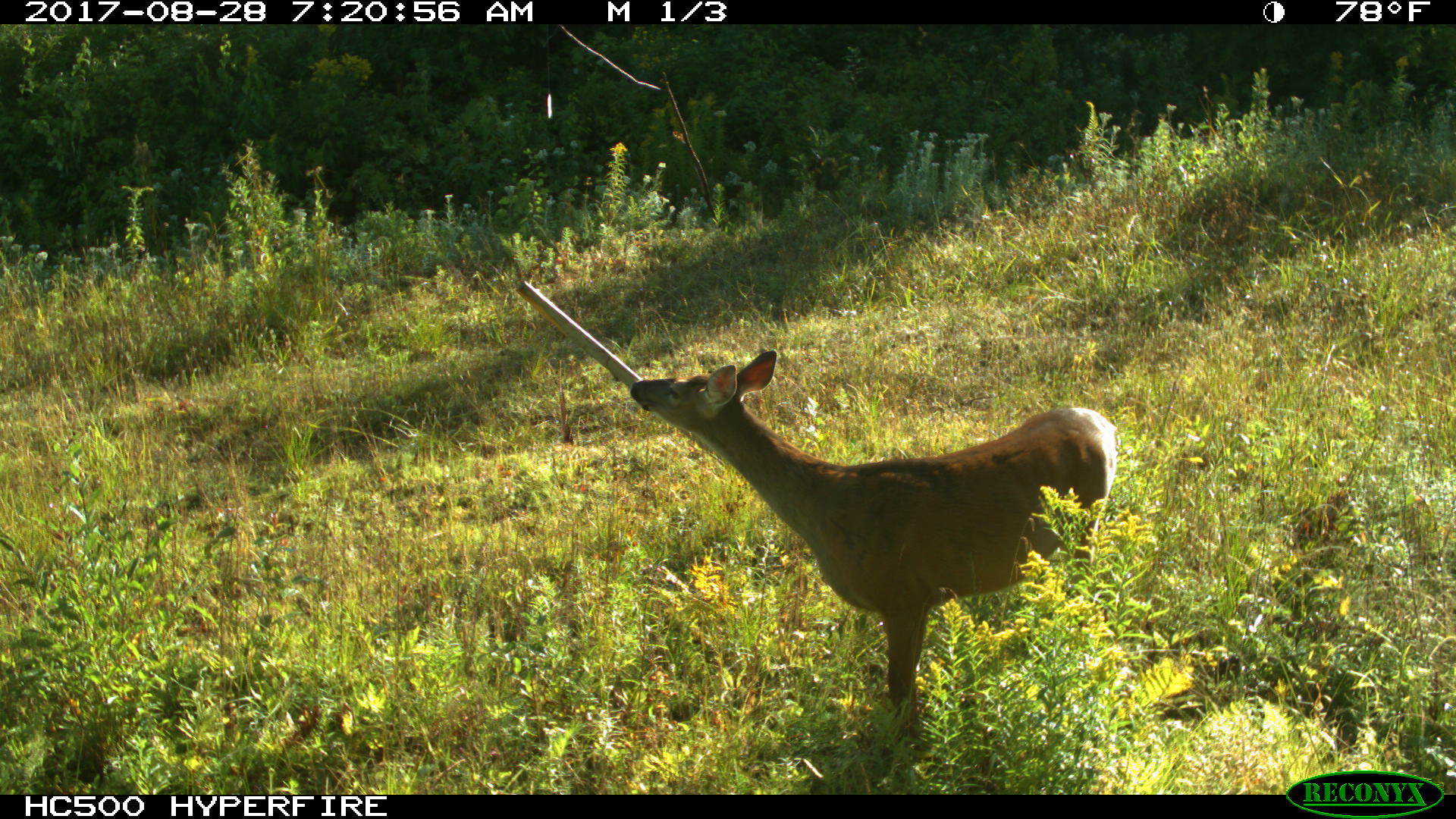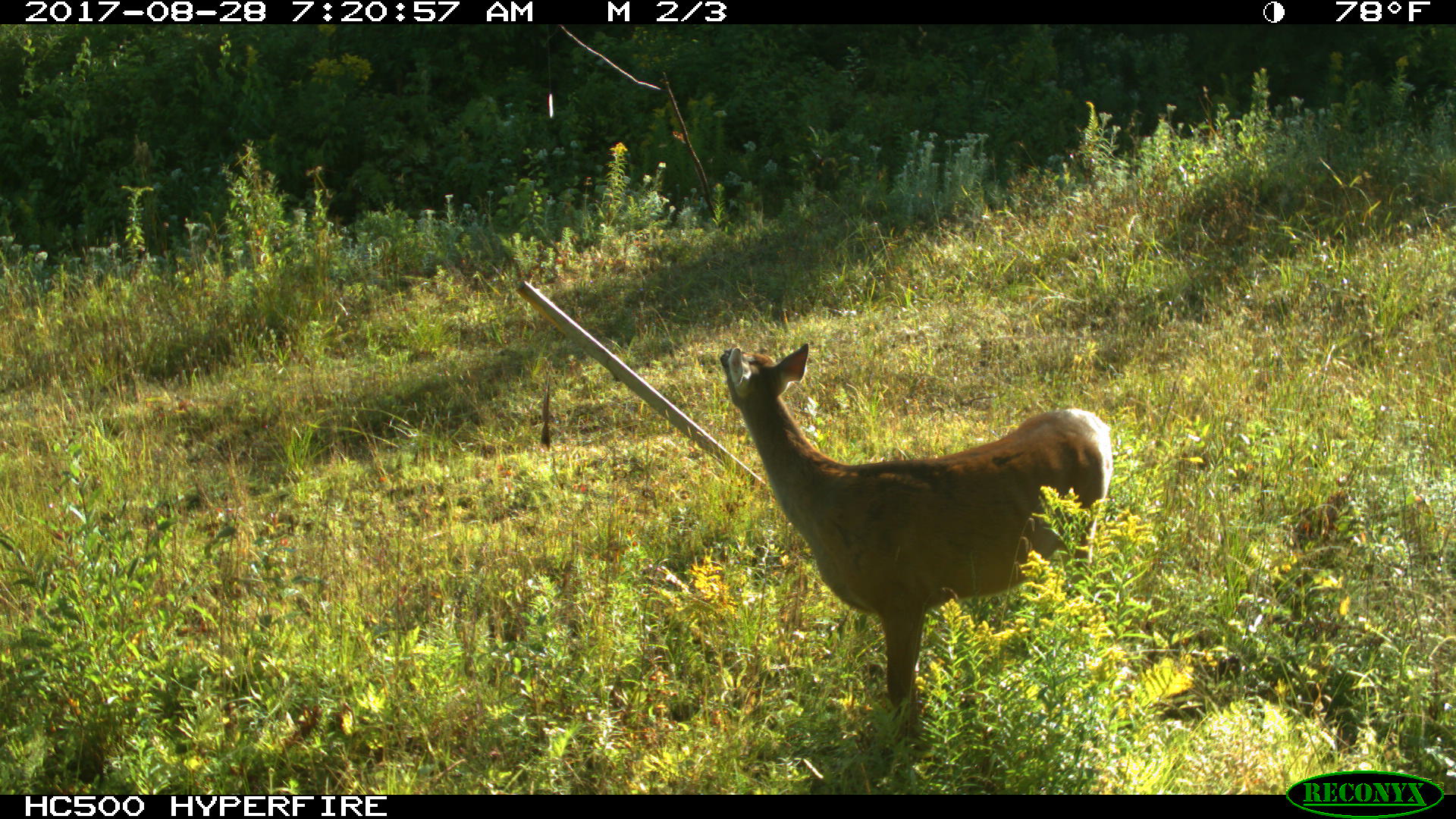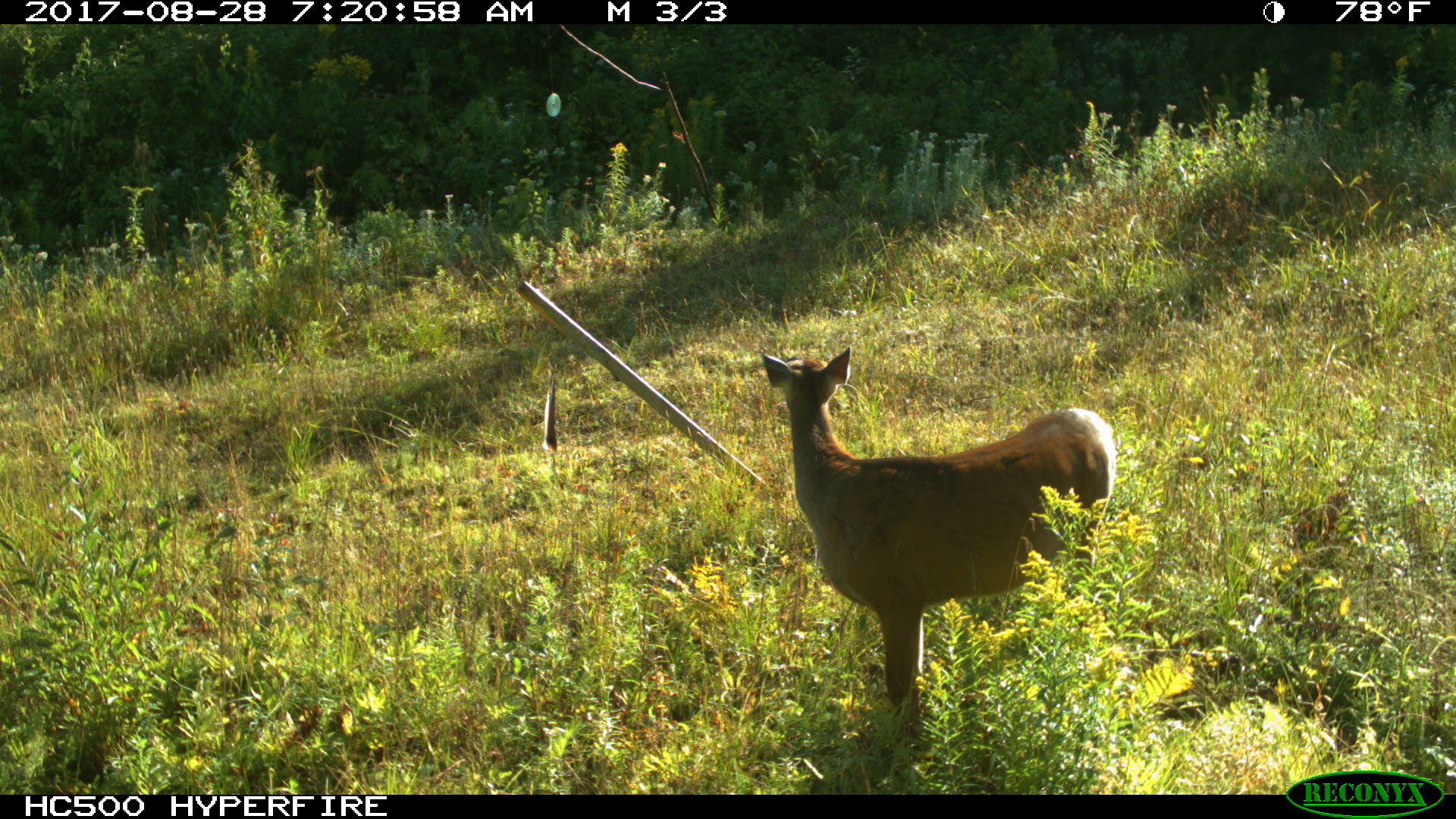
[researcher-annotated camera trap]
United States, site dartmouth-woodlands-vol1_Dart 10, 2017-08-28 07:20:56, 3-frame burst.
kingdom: Animalia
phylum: Chordata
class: Mammalia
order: Artiodactyla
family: Cervidae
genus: Odocoileus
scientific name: Odocoileus virginianus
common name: white-tailed deer